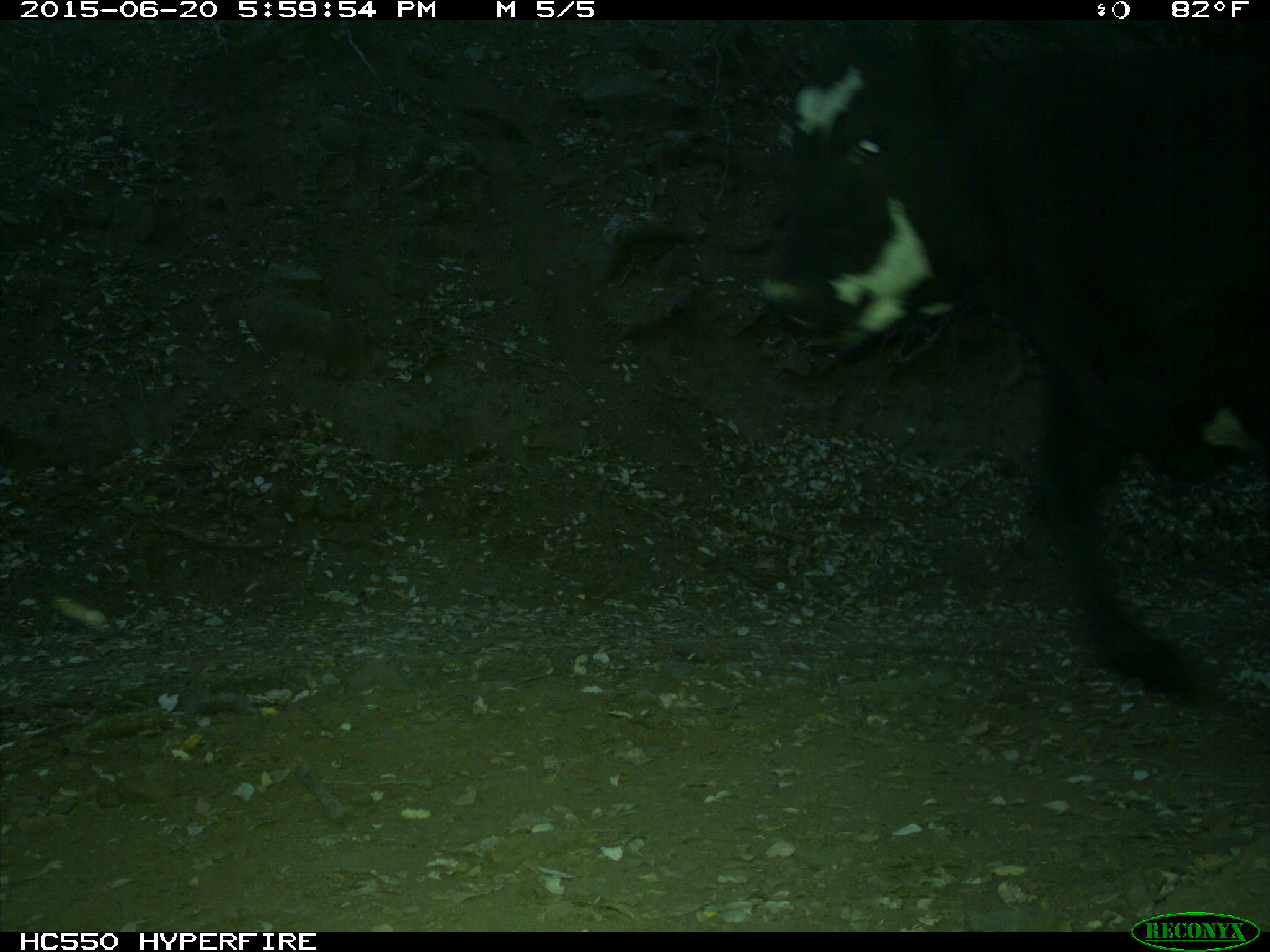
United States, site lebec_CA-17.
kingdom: Animalia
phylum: Chordata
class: Mammalia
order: Artiodactyla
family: Bovidae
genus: Bos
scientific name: Bos taurus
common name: domestic cow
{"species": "Bos taurus (domestic cow)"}